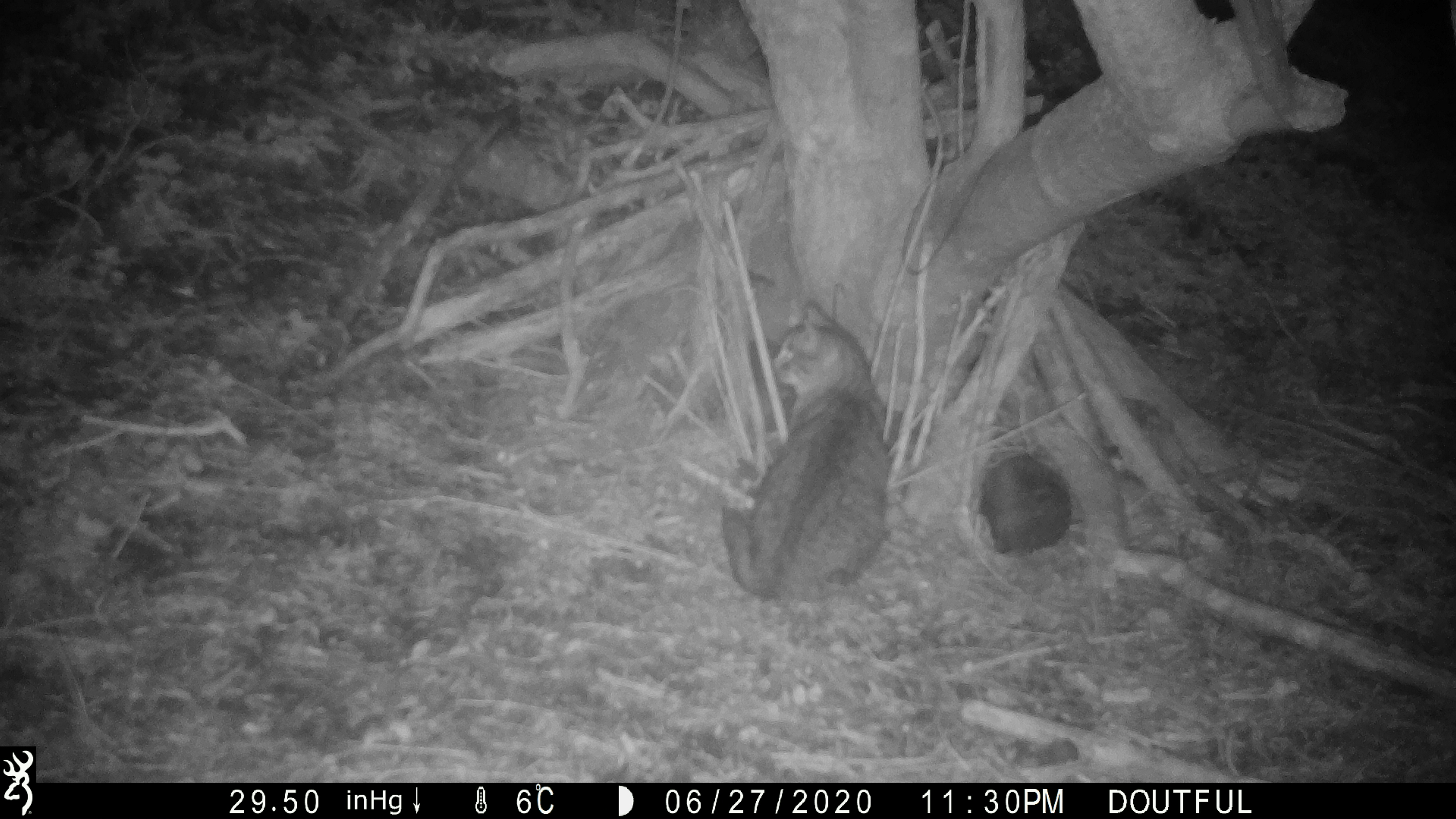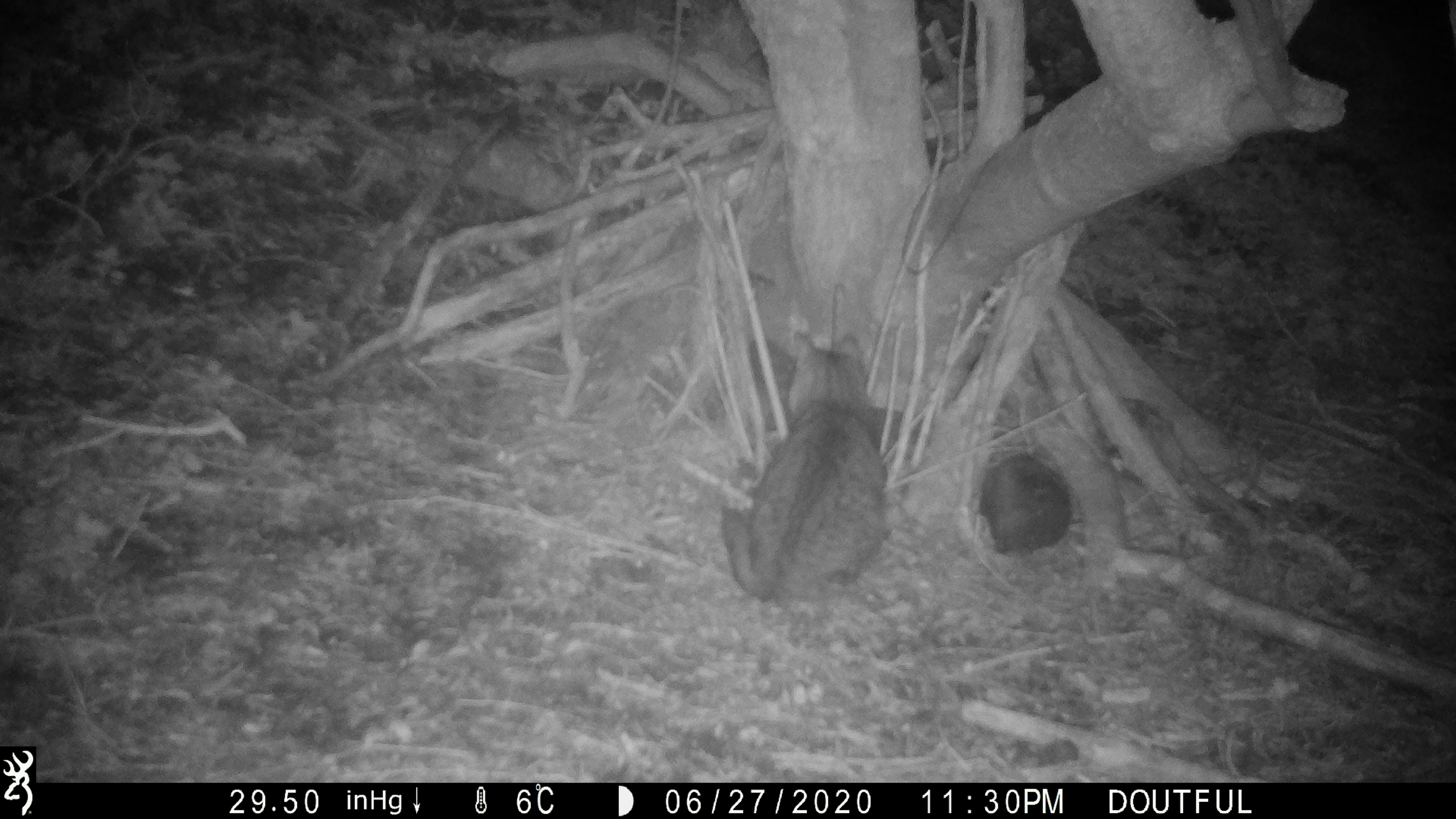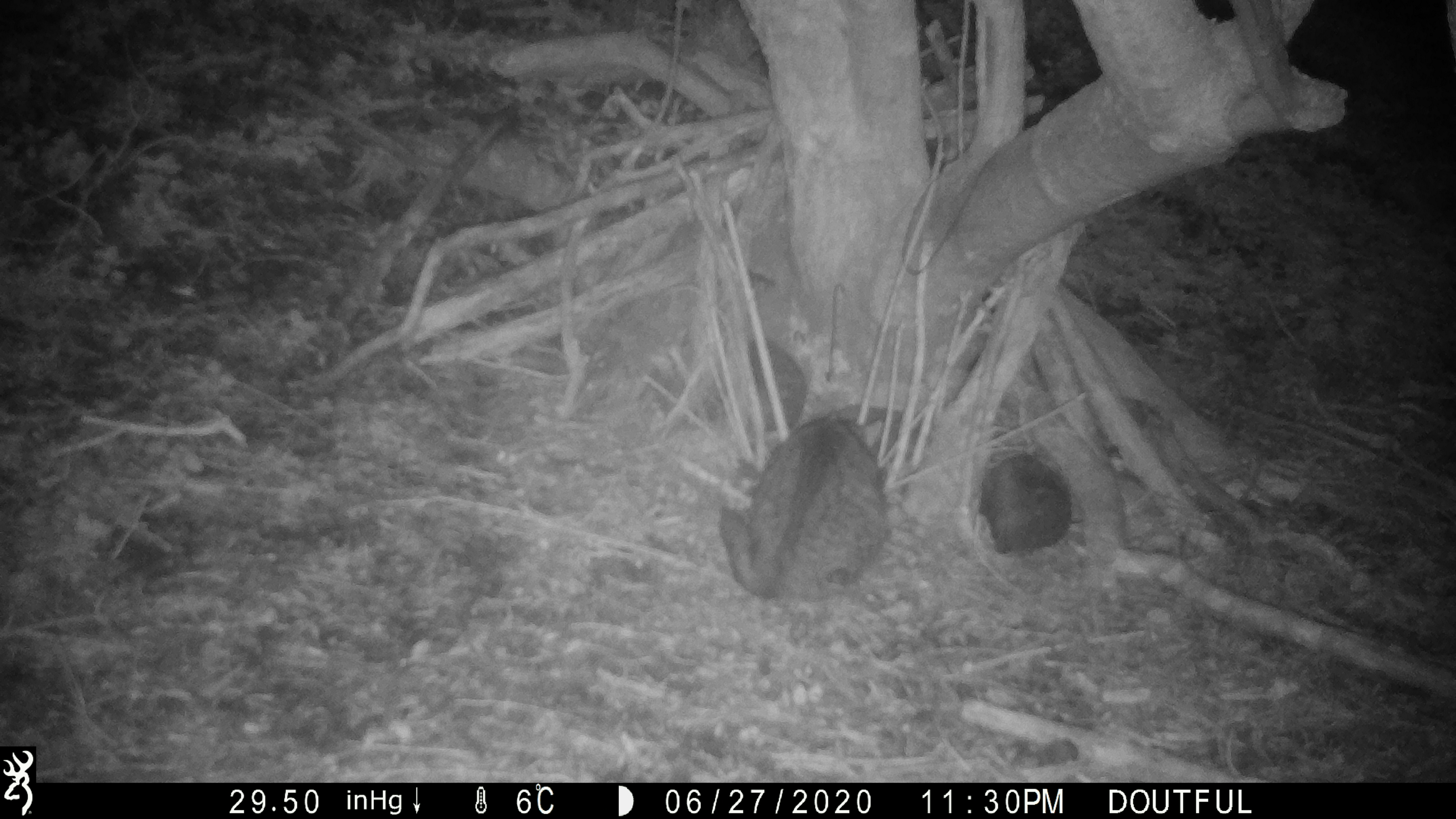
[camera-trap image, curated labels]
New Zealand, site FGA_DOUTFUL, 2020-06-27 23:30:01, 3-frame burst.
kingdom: Animalia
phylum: Chordata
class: Mammalia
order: Carnivora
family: Felidae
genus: Felis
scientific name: Felis catus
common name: domestic cat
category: cat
Cat (domestic cat) (Felis catus).